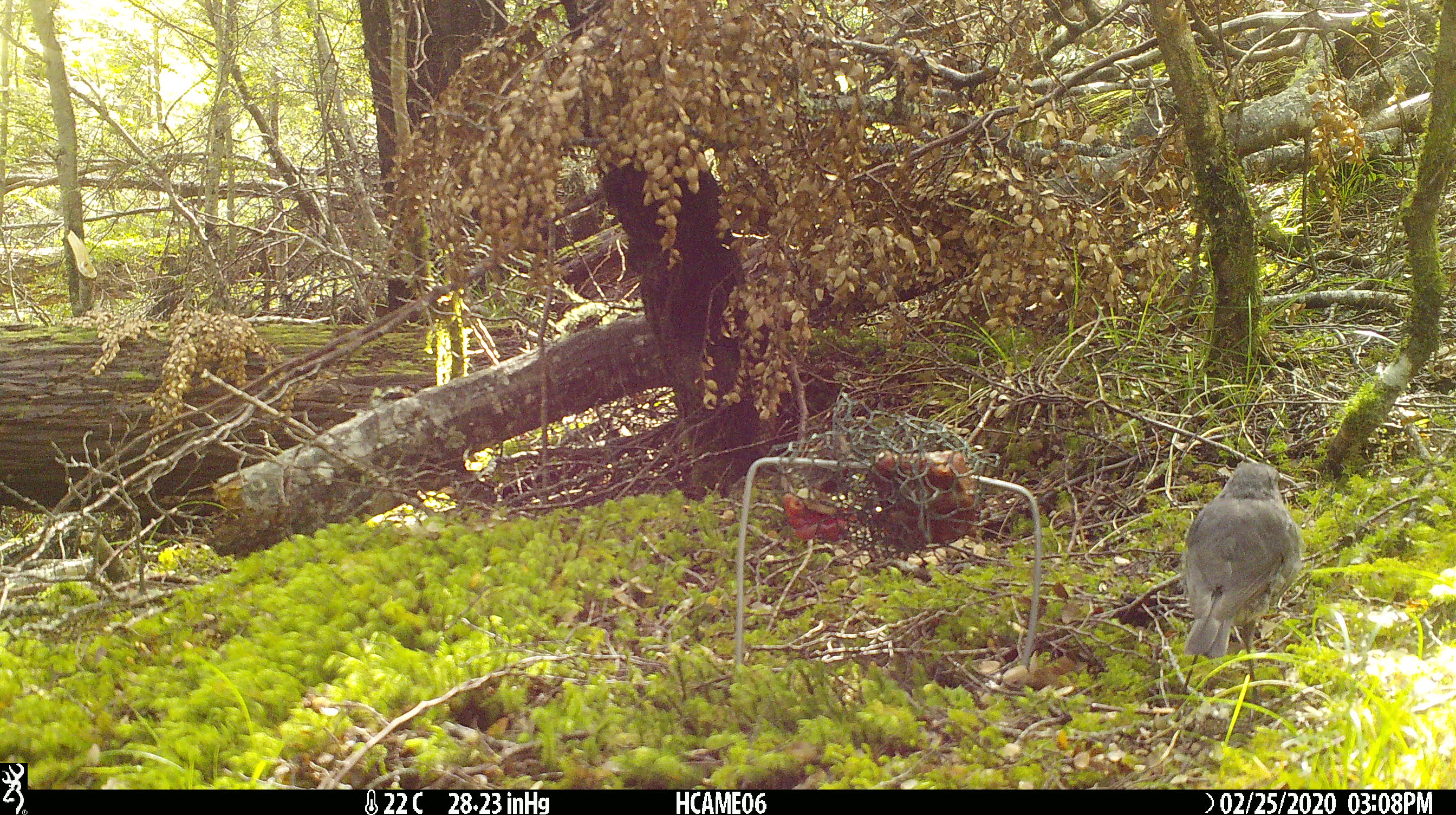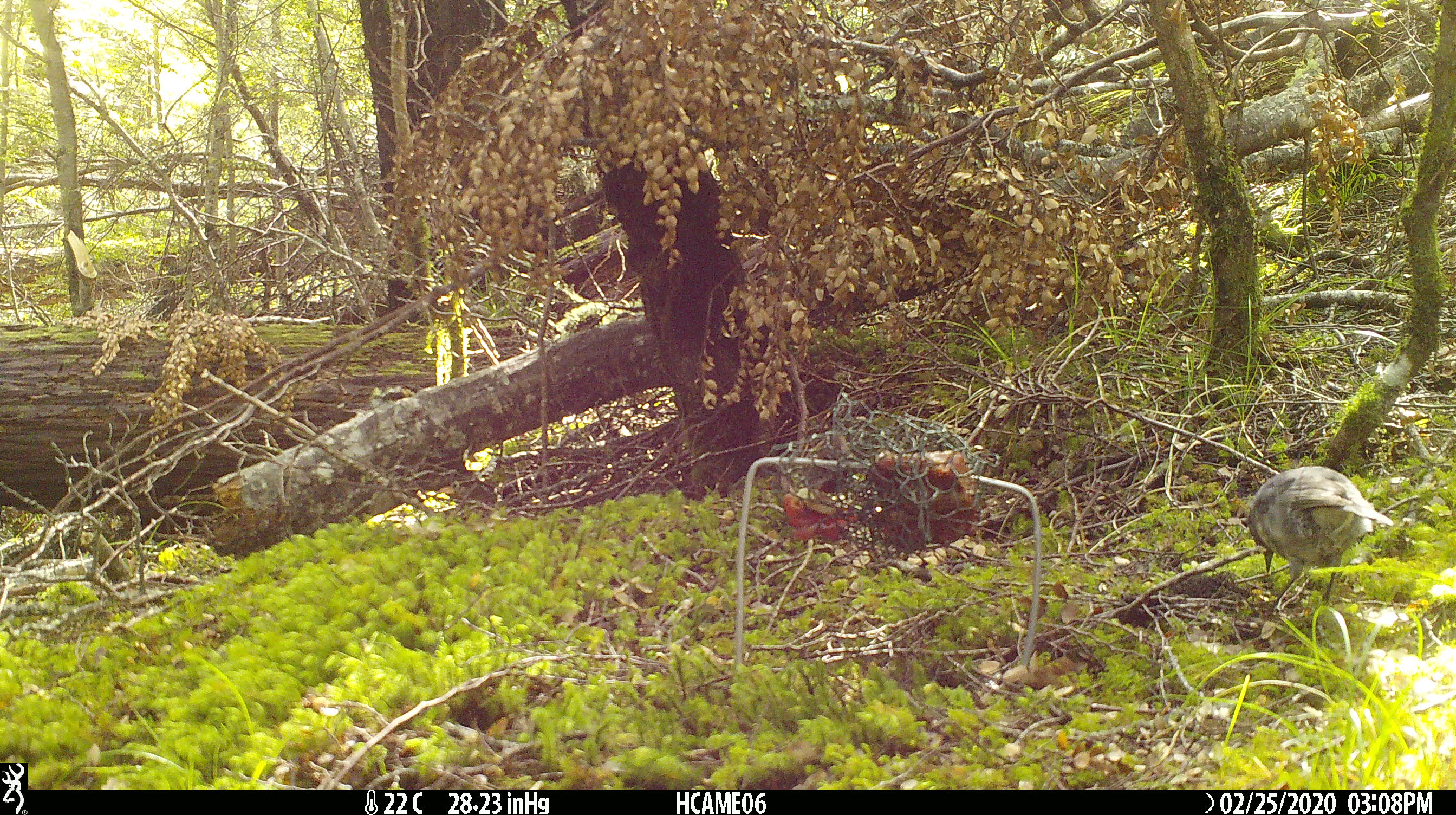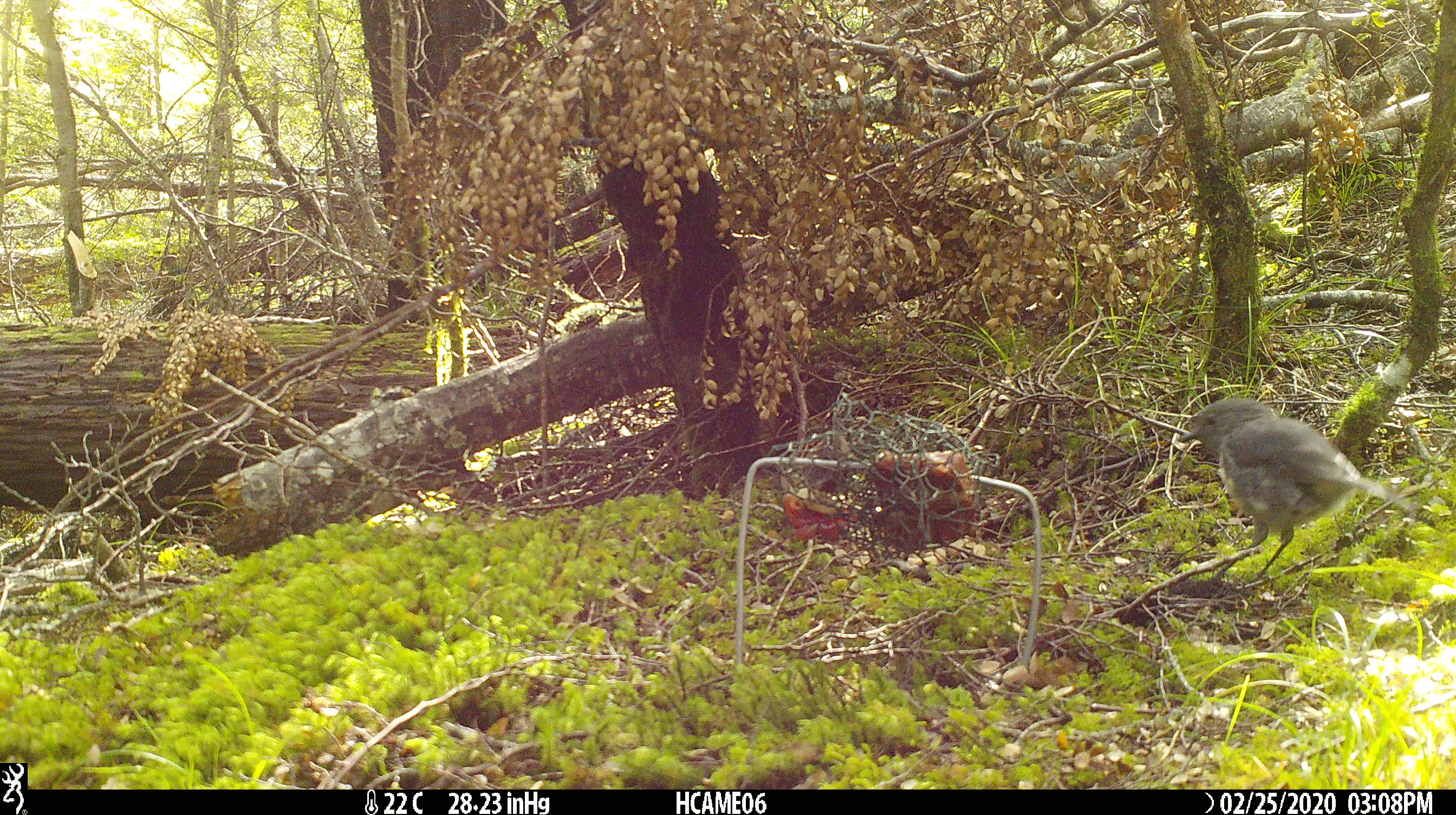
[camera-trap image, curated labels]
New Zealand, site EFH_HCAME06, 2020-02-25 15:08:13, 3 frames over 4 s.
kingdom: Animalia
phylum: Chordata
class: Aves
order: Passeriformes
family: Petroicidae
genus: Petroica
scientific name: Petroica australis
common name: new zealand robin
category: robin